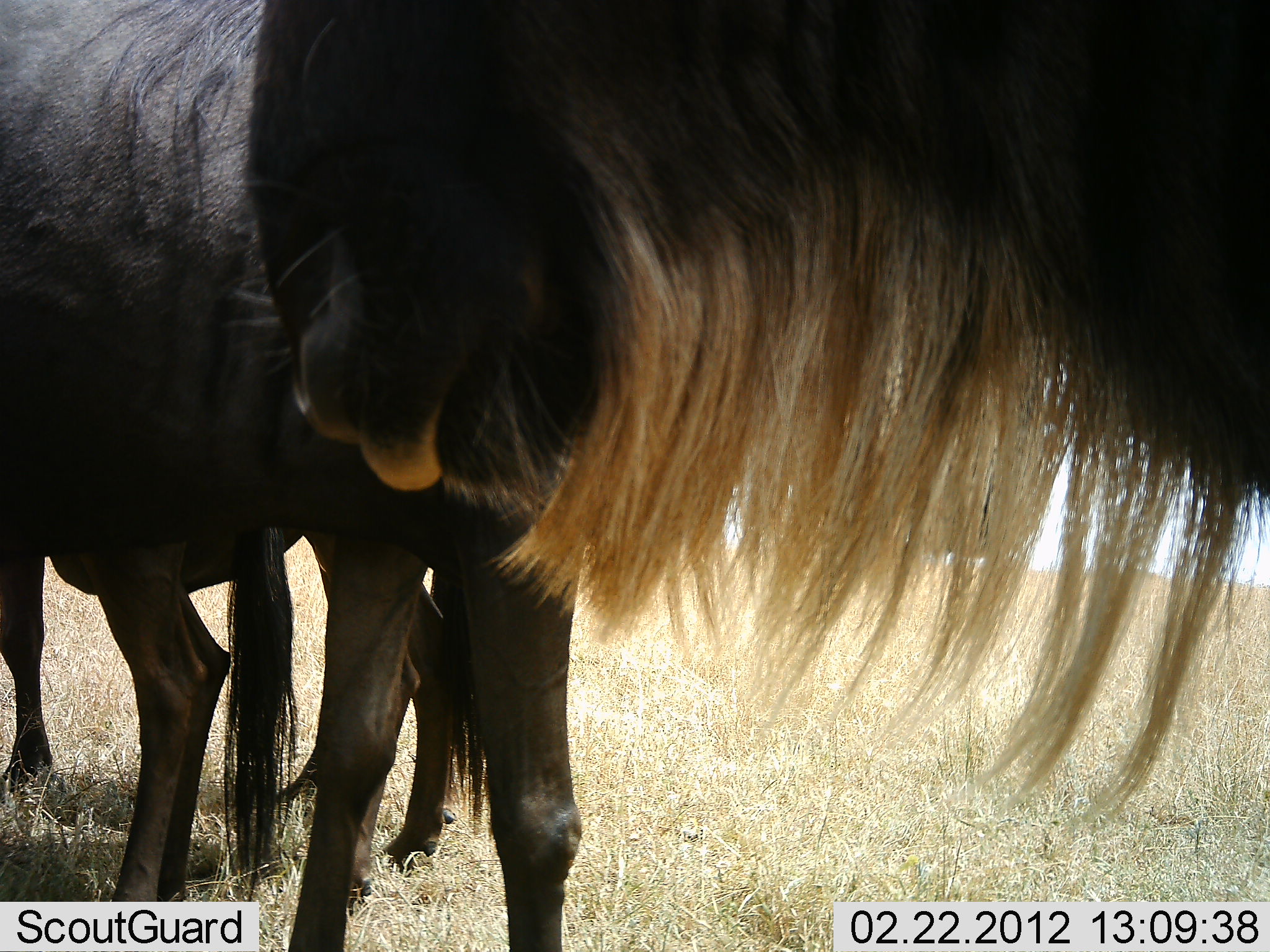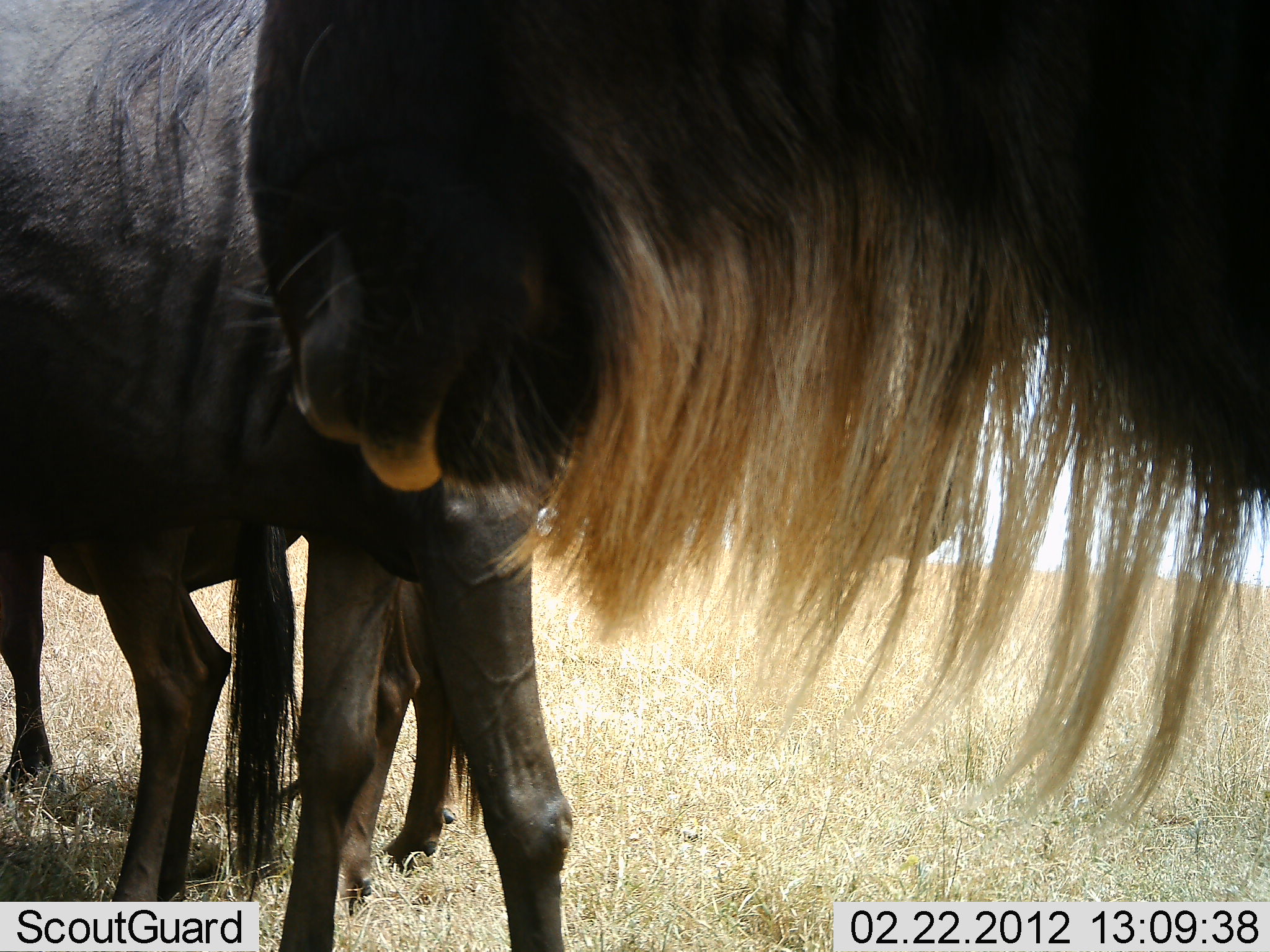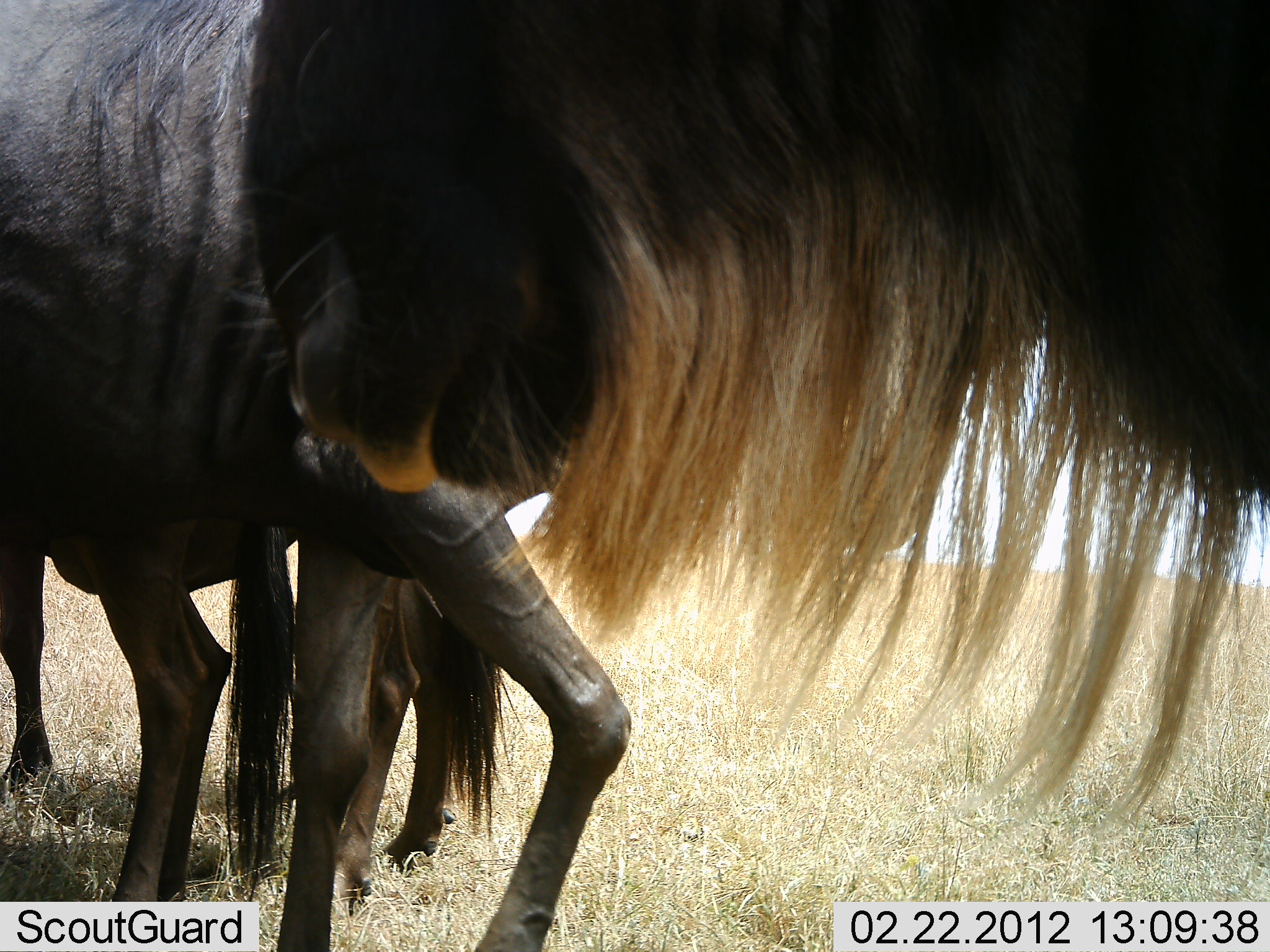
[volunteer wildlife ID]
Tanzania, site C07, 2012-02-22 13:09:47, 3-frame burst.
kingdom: Animalia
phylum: Chordata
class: Mammalia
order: Artiodactyla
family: Bovidae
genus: Connochaetes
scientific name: Connochaetes taurinus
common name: blue wildebeest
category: wildebeest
Wildebeest (blue wildebeest) (Connochaetes taurinus), count 3. Behavior (volunteer vote fractions): standing 96%, resting 0%, moving 0%, interacting 7%. Young present (vote fraction): 4%. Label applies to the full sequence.